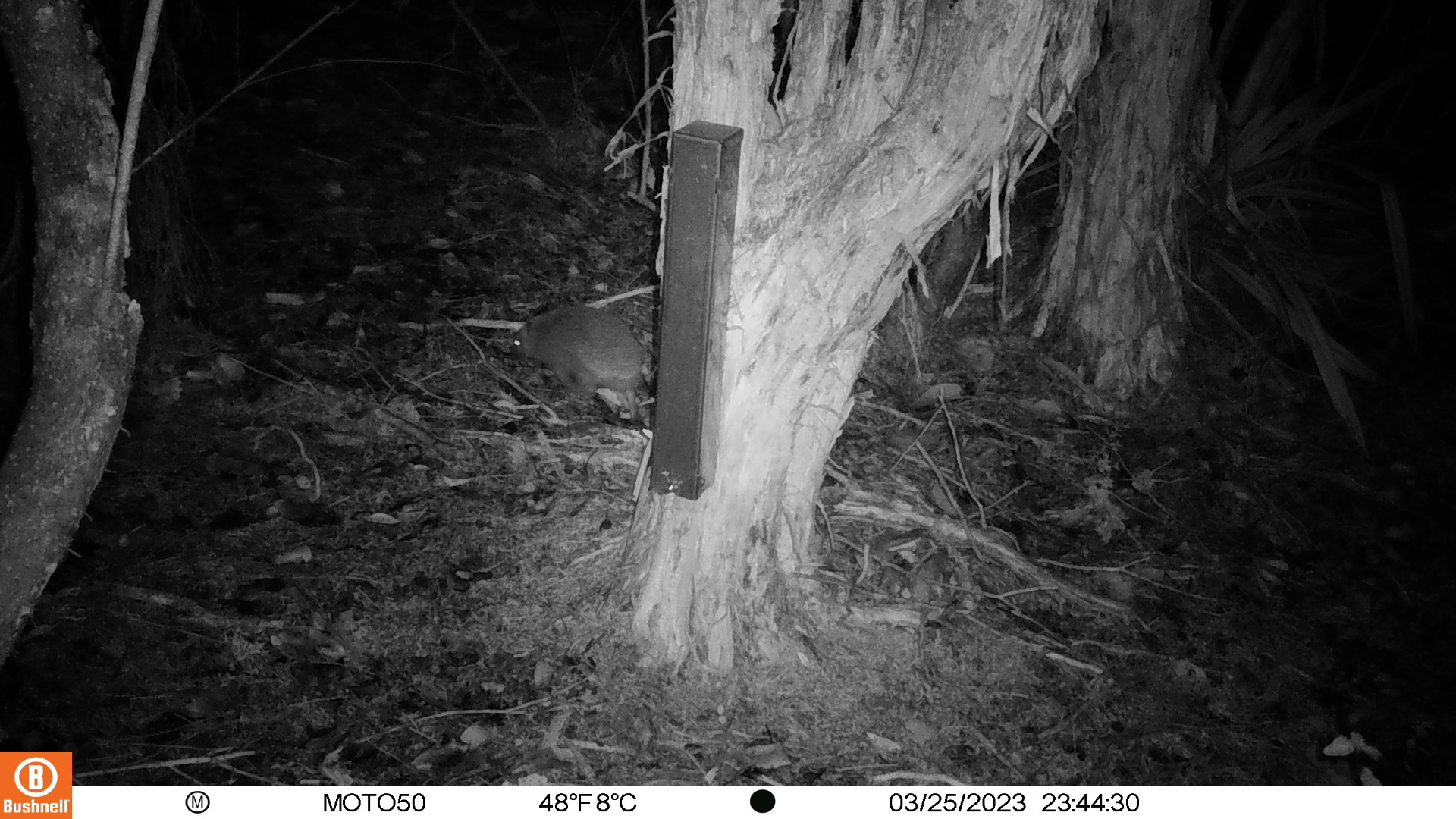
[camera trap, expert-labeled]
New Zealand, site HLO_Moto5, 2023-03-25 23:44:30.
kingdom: Animalia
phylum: Chordata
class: Mammalia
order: Eulipotyphla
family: Erinaceidae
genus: Erinaceus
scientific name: Erinaceus europaeus europaeus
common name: european hedgehog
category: hedgehog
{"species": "hedgehog (european hedgehog) (Erinaceus europaeus europaeus)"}